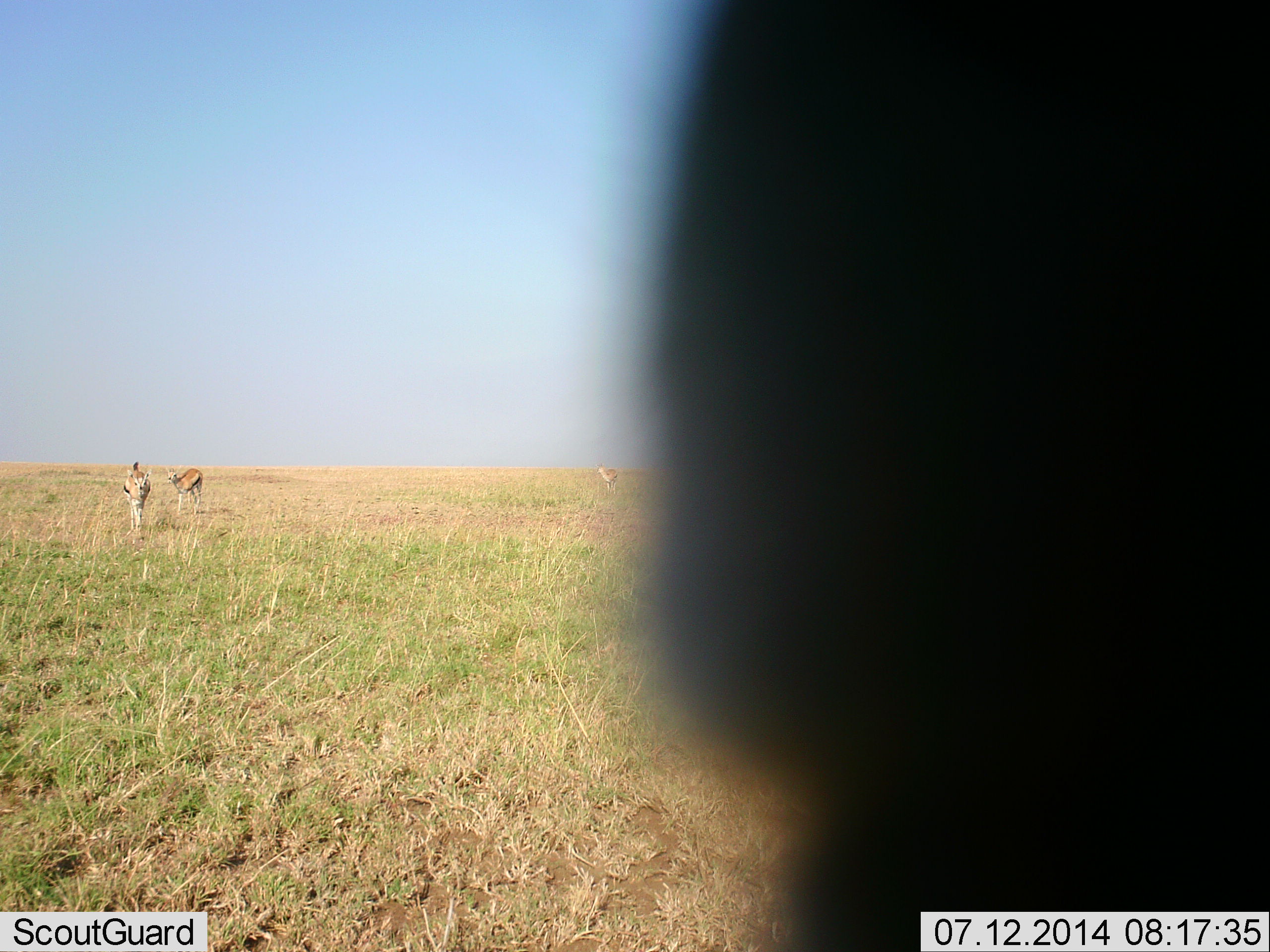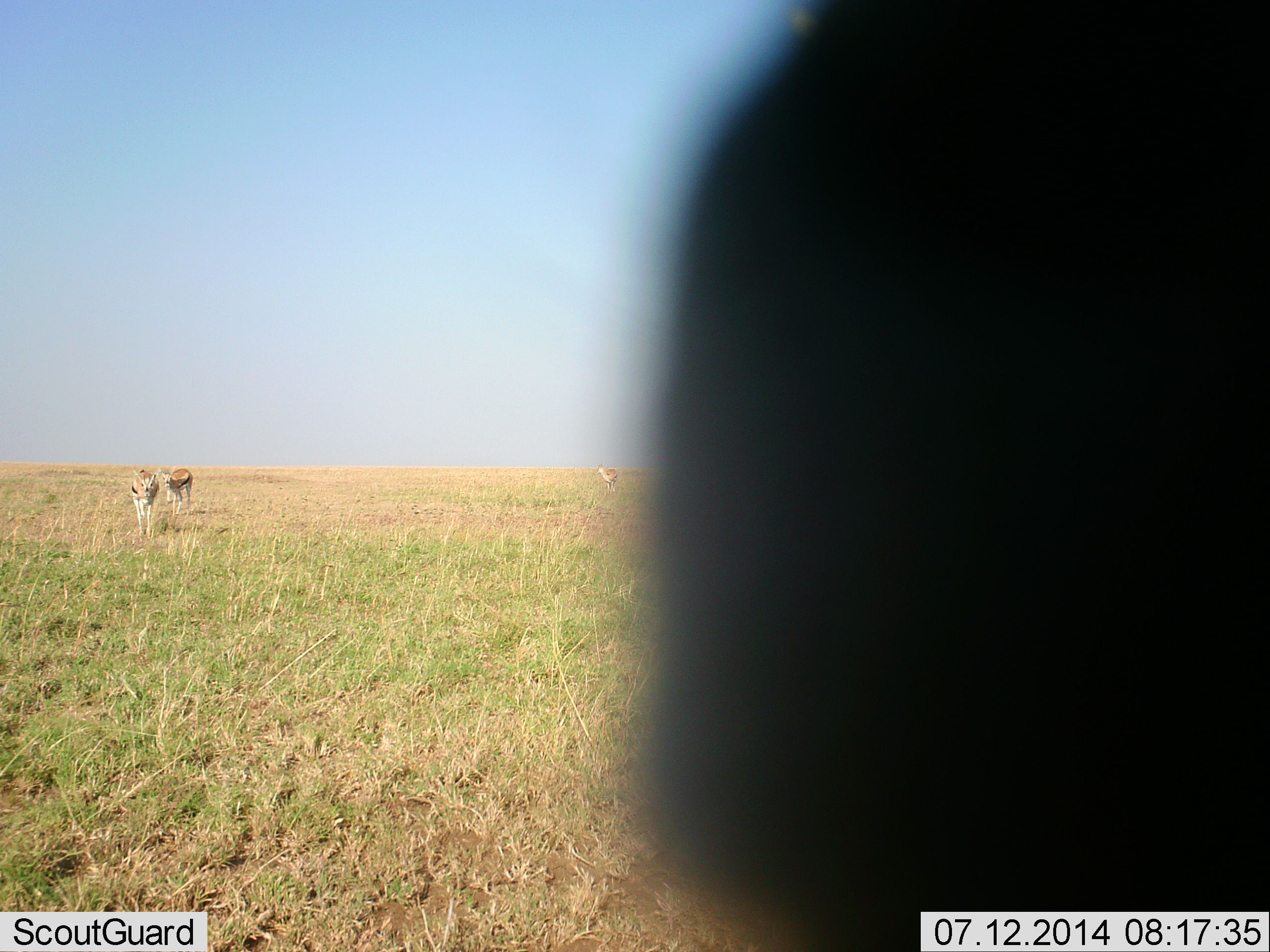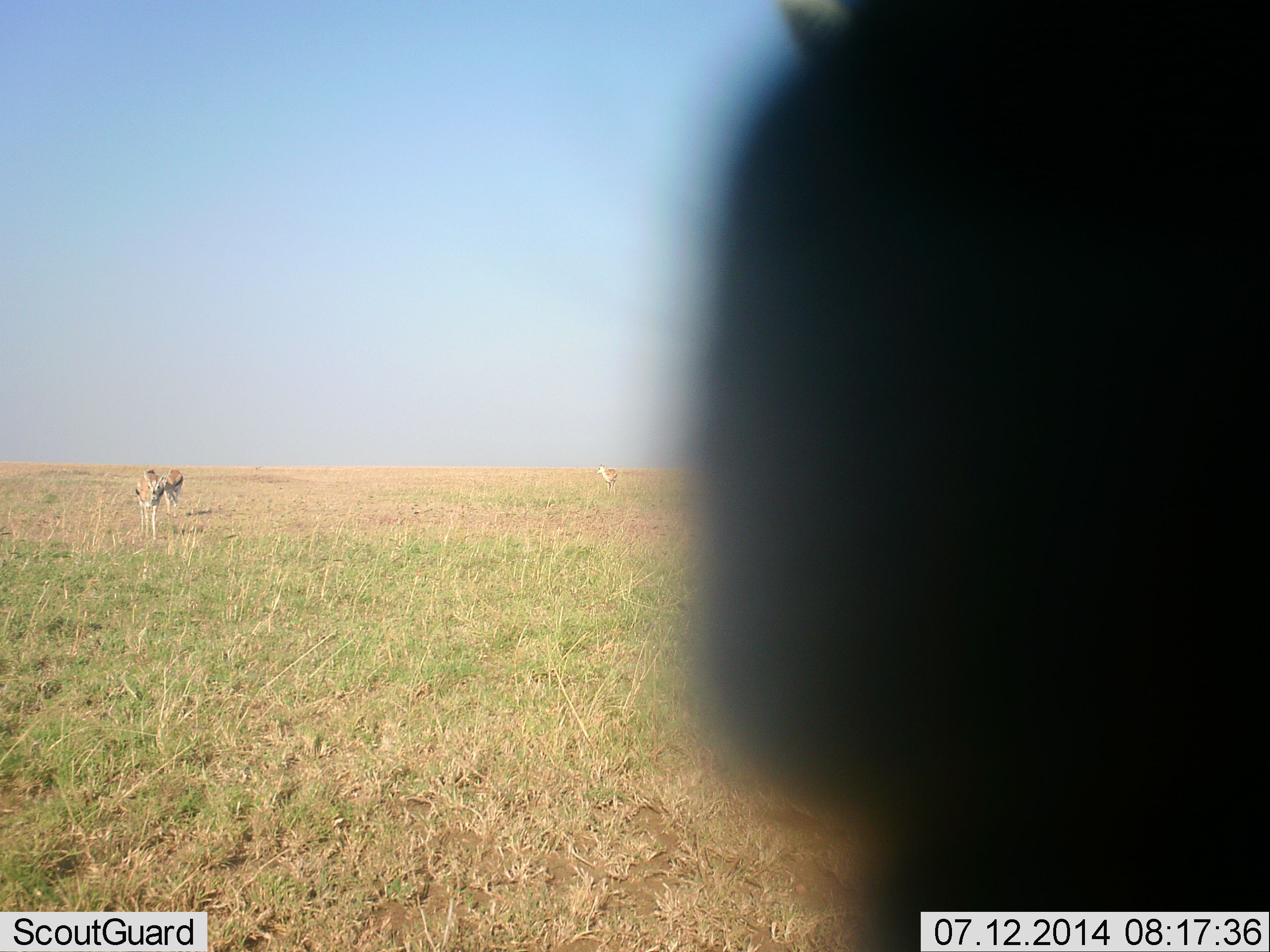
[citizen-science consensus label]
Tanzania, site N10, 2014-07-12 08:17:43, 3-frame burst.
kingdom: Animalia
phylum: Chordata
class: Mammalia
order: Artiodactyla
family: Bovidae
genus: Eudorcas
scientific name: Eudorcas thomsonii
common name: thomson's gazelle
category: gazellethomsons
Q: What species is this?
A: Gazellethomsons (thomson's gazelle) (Eudorcas thomsonii).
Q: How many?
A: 3.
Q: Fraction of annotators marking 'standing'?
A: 20%.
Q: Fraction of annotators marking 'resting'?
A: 20%.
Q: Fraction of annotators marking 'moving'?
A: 70%.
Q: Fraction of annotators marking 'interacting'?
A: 10%.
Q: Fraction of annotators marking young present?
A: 0%.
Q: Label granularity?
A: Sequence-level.